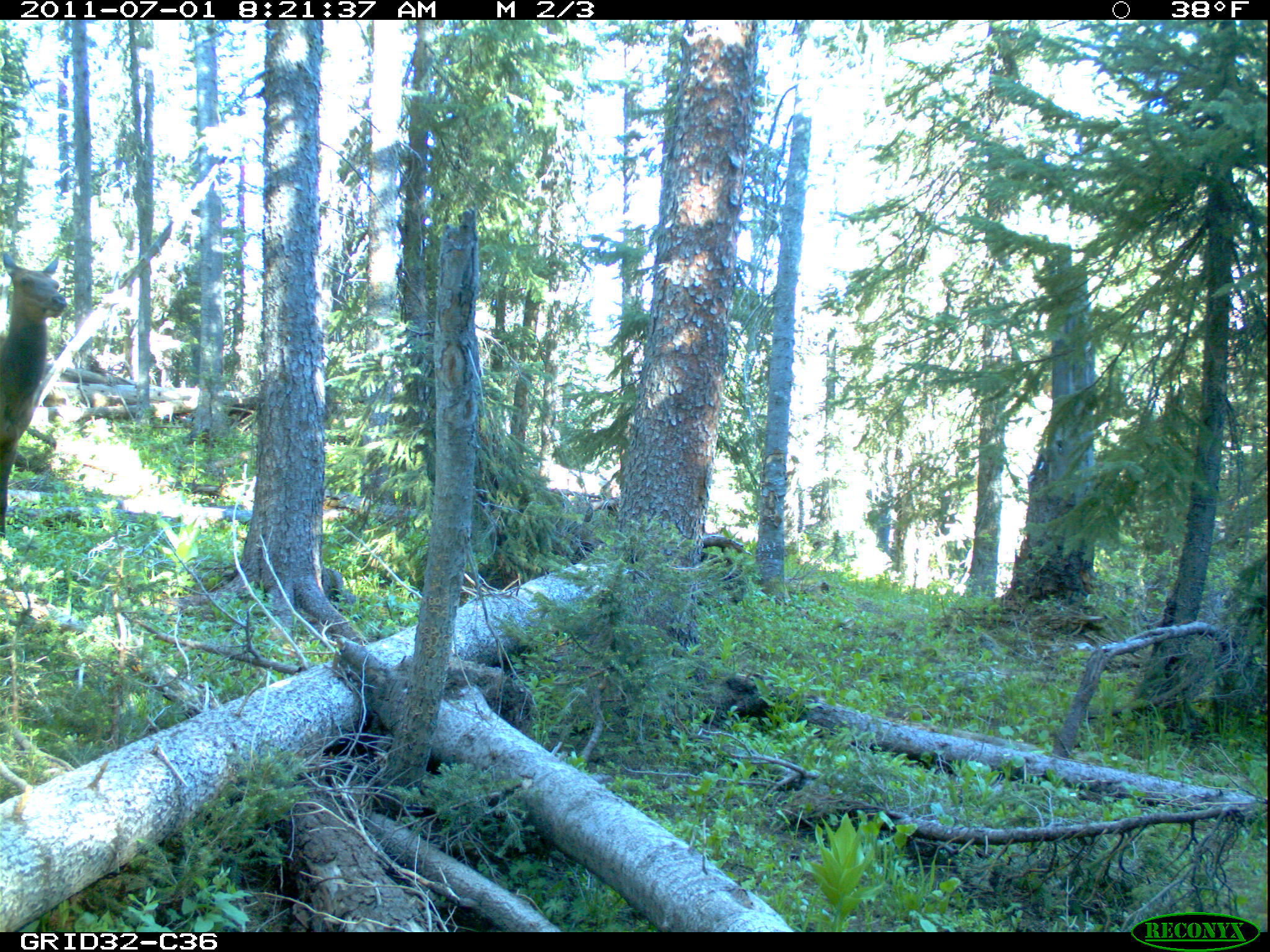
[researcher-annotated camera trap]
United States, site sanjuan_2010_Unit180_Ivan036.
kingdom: Animalia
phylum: Chordata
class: Mammalia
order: Artiodactyla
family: Cervidae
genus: Cervus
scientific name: Cervus elaphus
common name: red deer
Cervus elaphus (red deer).